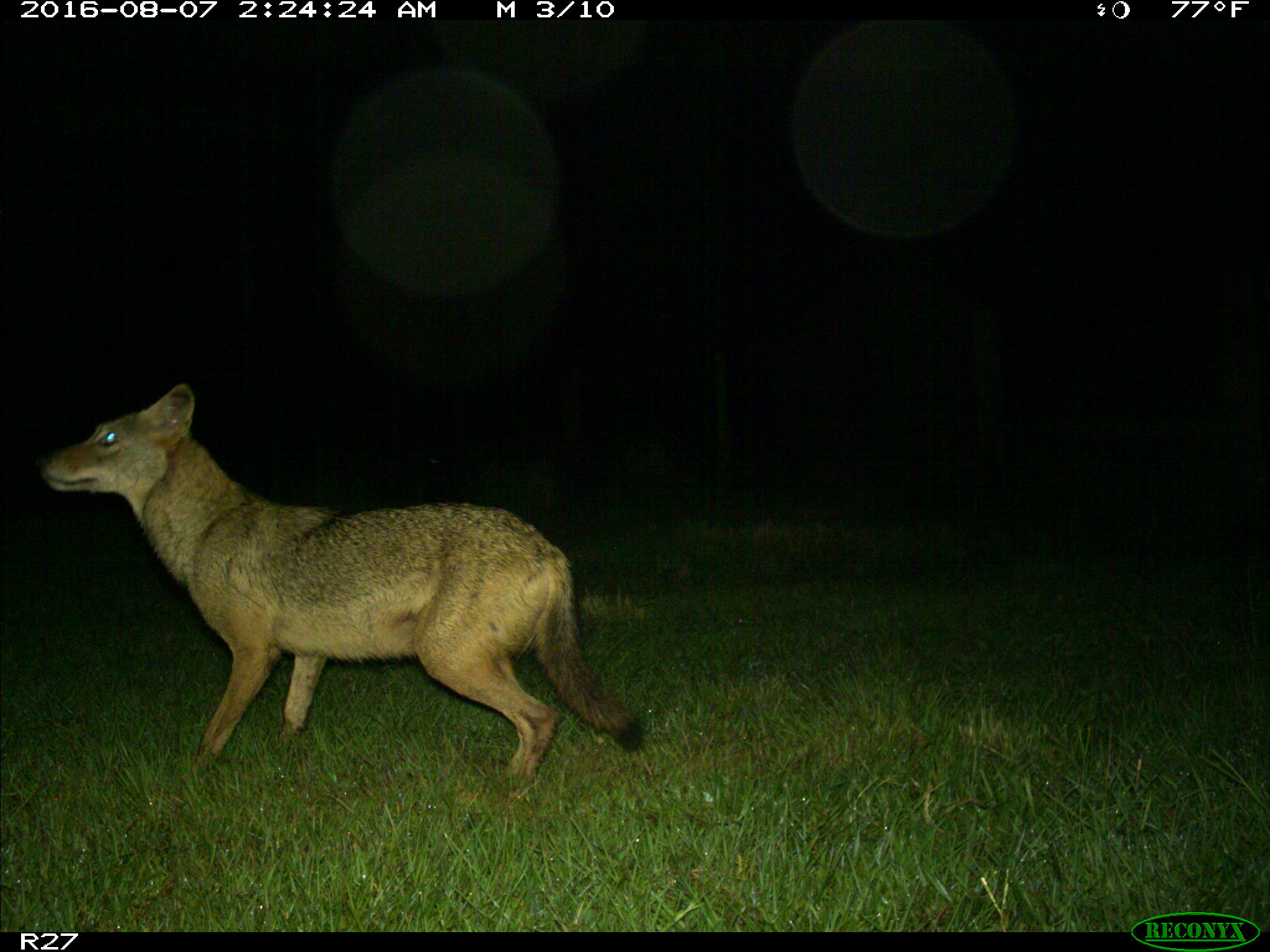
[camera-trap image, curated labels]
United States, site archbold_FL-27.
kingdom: Animalia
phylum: Chordata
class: Mammalia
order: Carnivora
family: Canidae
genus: Canis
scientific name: Canis latrans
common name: coyote